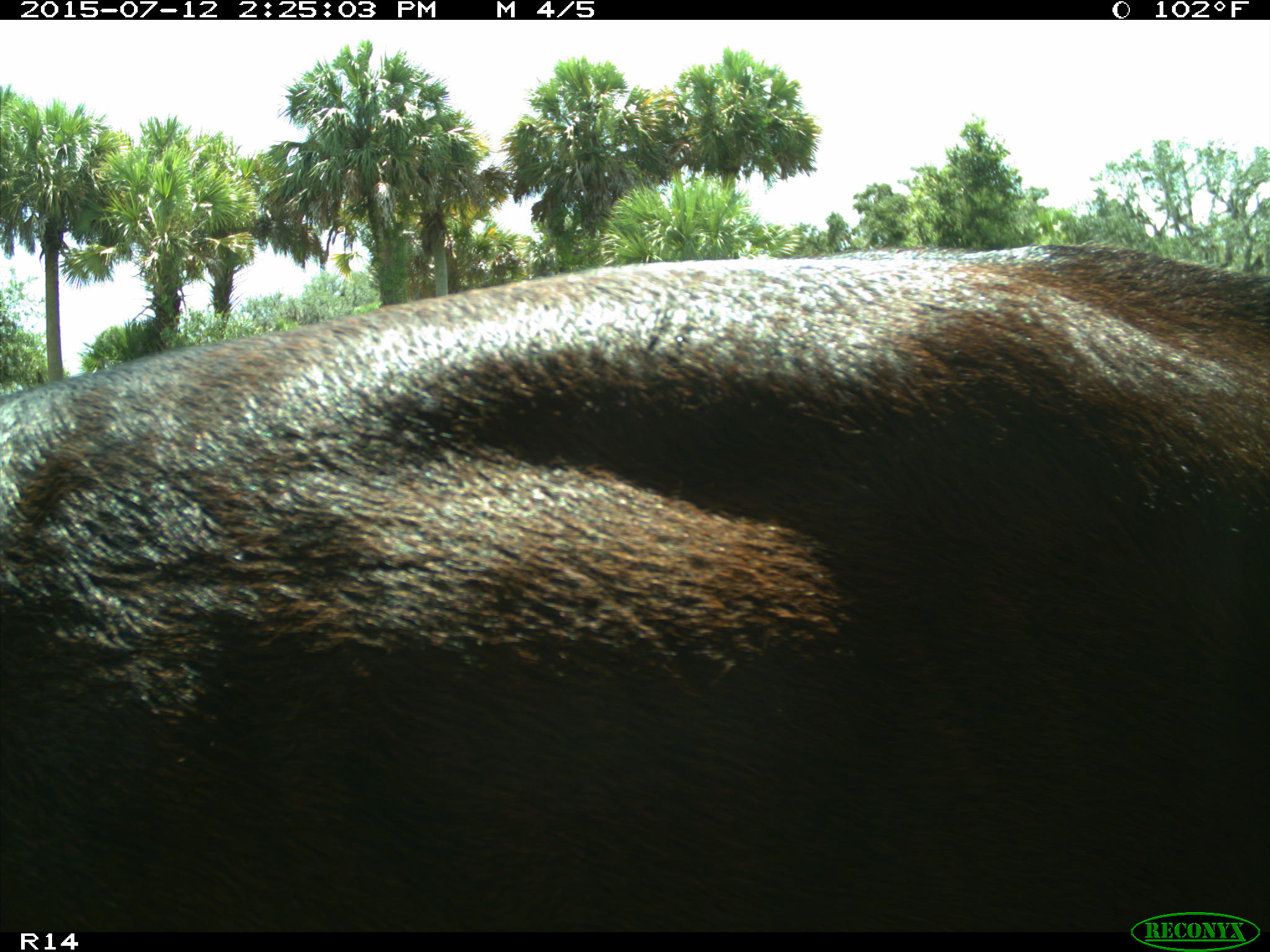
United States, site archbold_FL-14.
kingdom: Animalia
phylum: Chordata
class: Mammalia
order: Artiodactyla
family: Bovidae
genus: Bos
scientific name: Bos taurus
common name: domestic cow